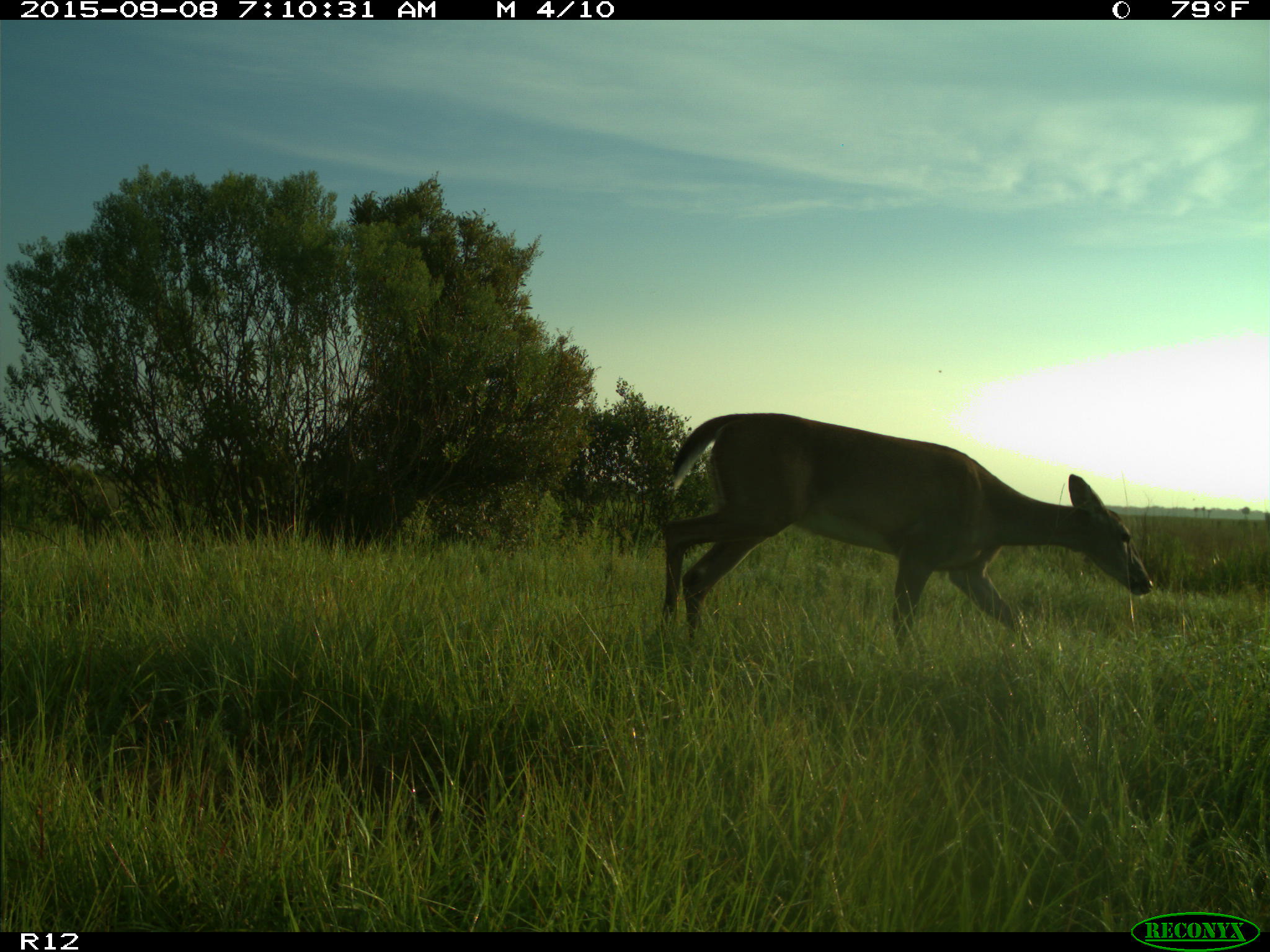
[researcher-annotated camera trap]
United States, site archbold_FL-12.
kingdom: Animalia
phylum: Chordata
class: Mammalia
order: Artiodactyla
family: Cervidae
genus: Odocoileus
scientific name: Odocoileus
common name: deer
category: unidentified deer